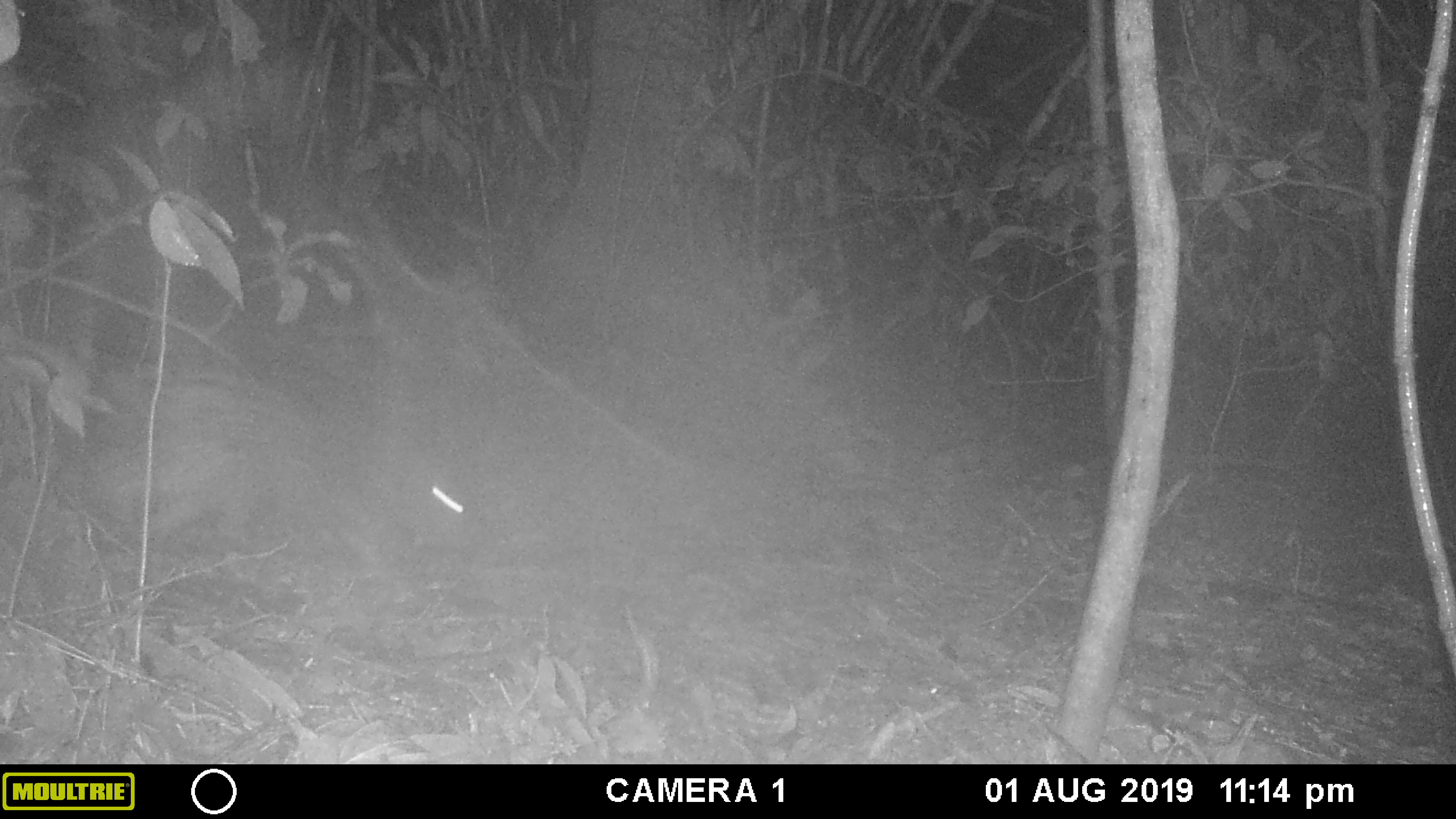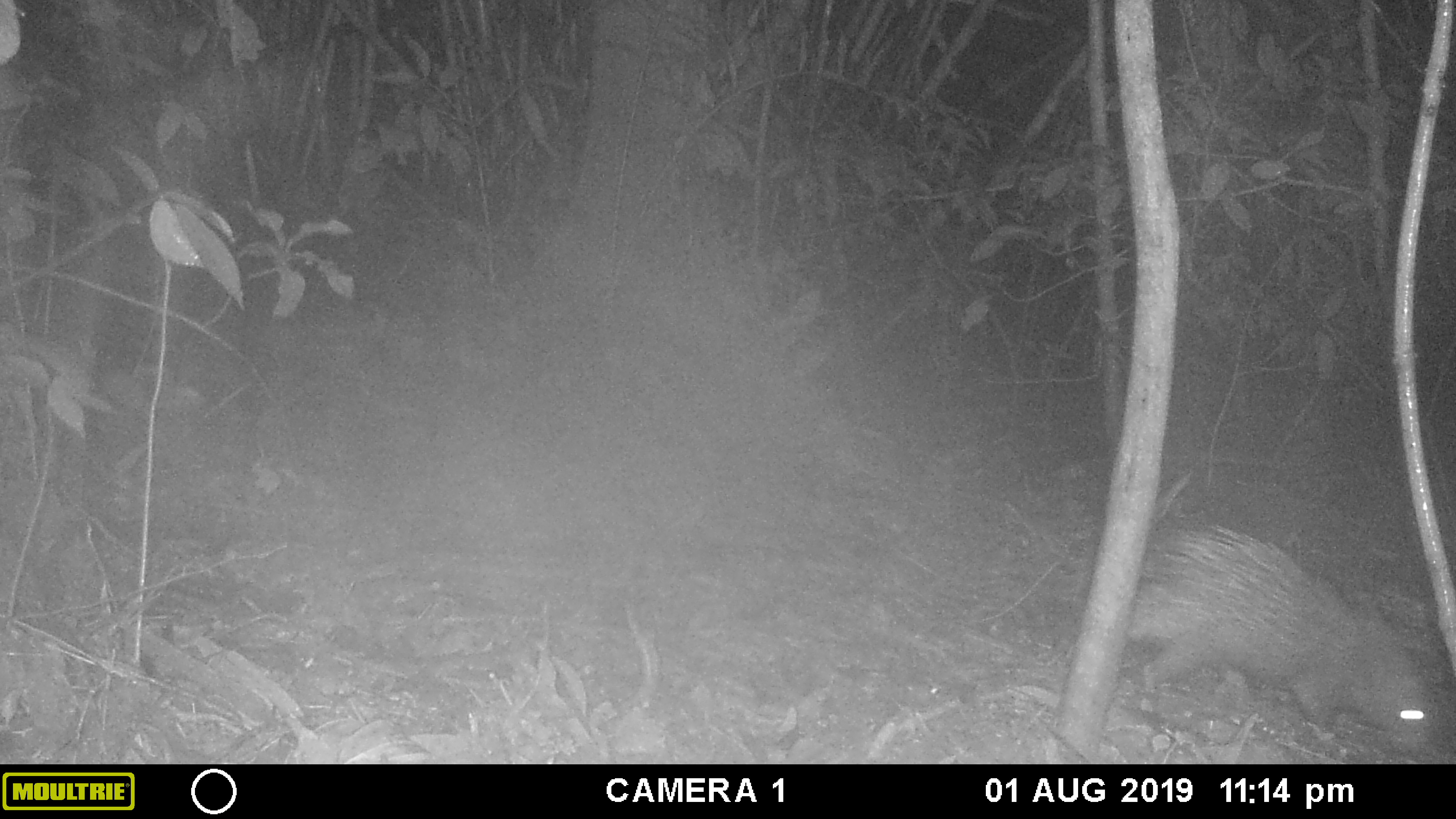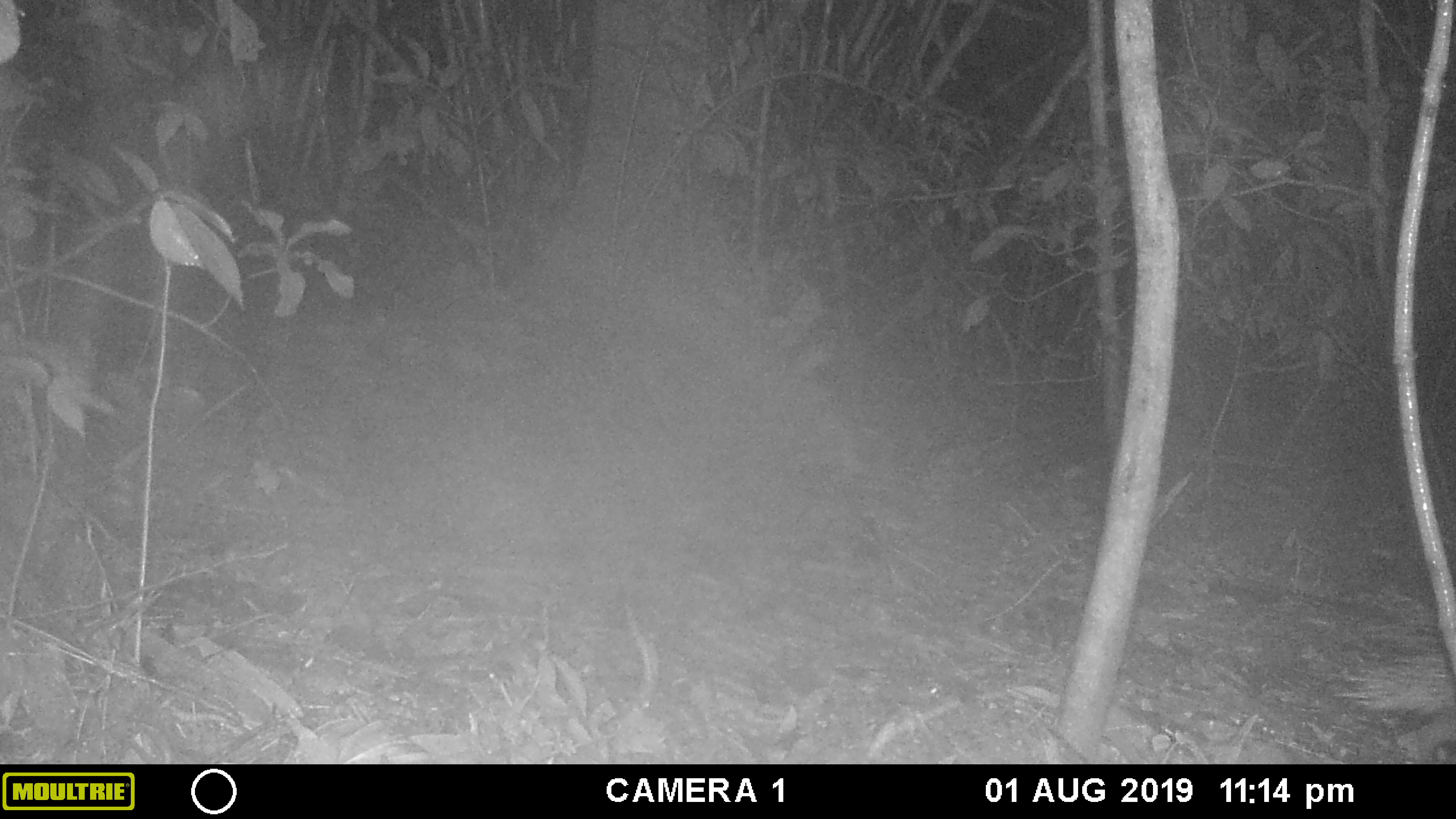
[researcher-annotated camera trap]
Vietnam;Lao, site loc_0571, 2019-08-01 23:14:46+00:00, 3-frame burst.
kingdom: Animalia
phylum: Chordata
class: Mammalia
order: Rodentia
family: Hystricidae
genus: Hystrix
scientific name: Hystrix brachyura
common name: malayan porcupine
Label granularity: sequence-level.